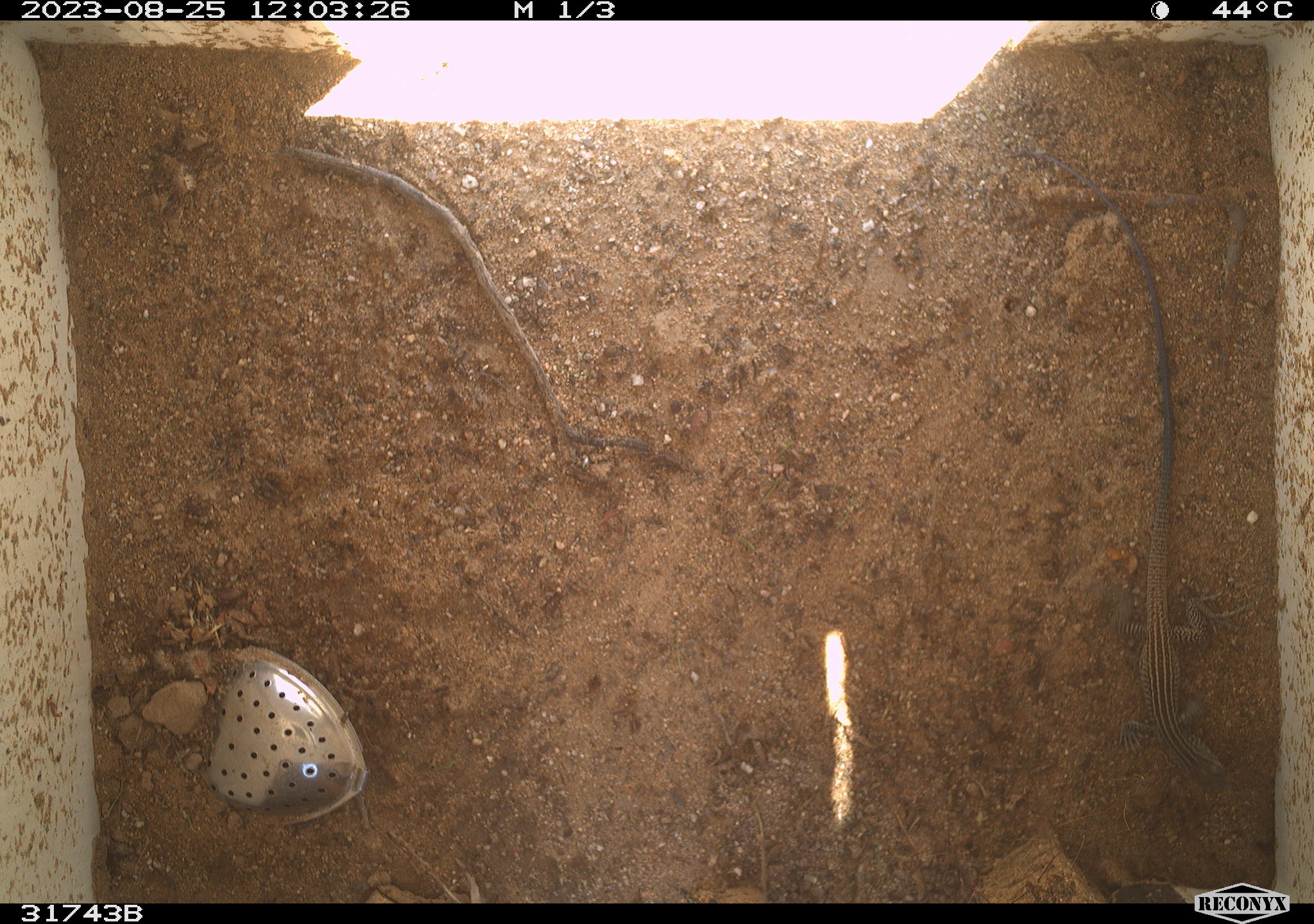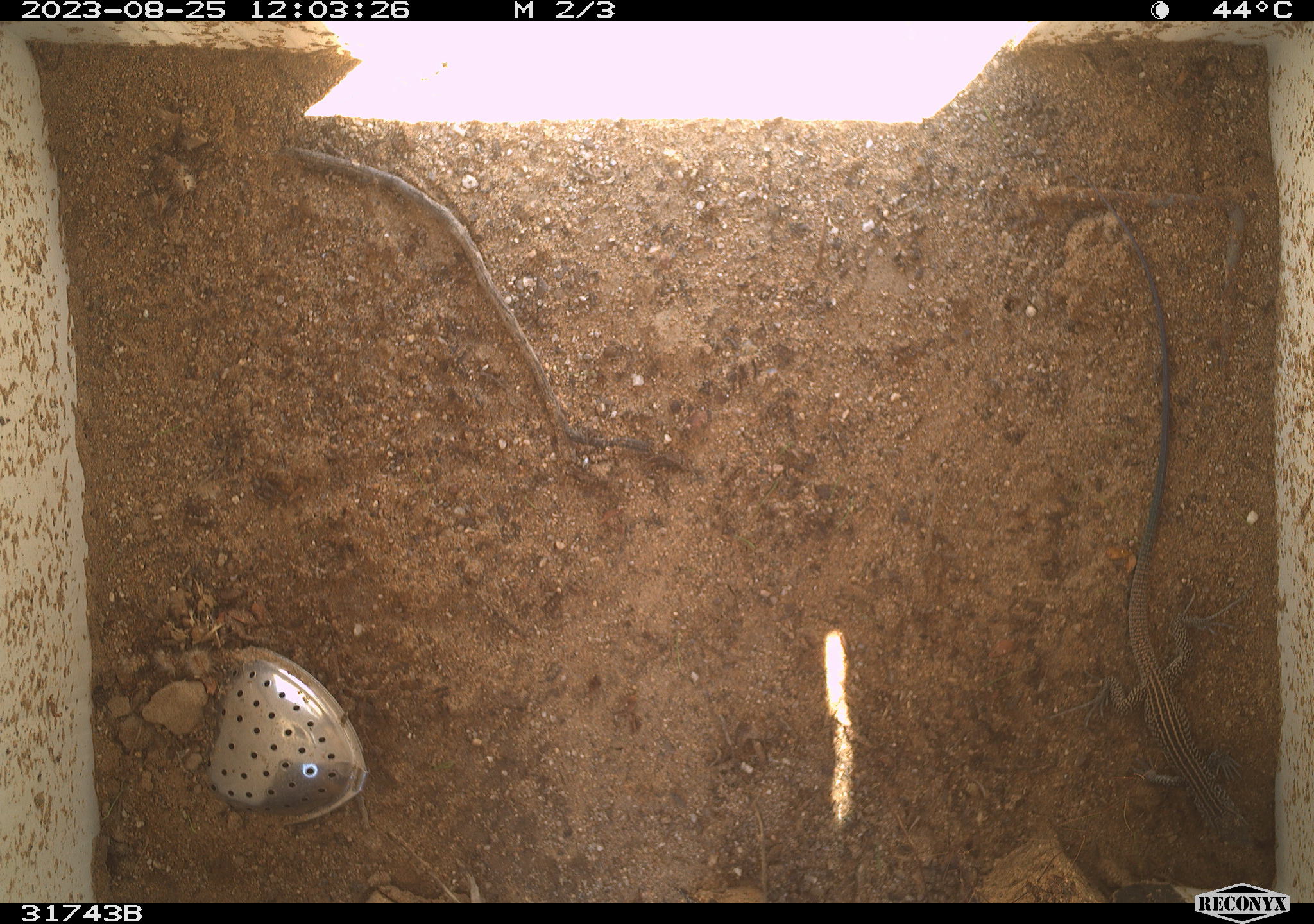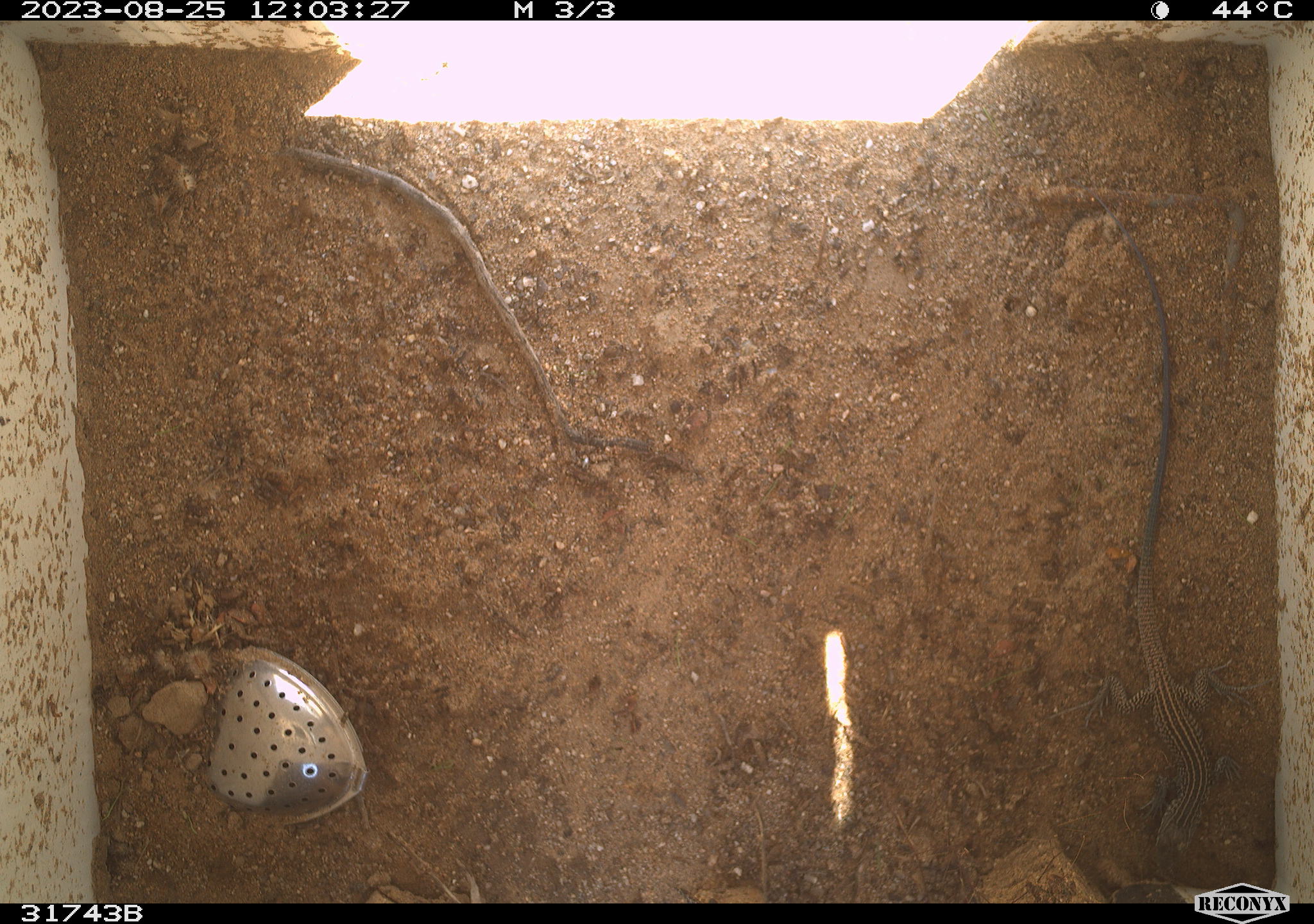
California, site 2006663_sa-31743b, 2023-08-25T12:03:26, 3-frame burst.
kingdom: Animalia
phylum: Chordata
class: Reptilia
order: Squamata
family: Teiidae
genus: Aspidoscelis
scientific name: Aspidoscelis tigris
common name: western whiptail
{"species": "western whiptail (Aspidoscelis tigris)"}